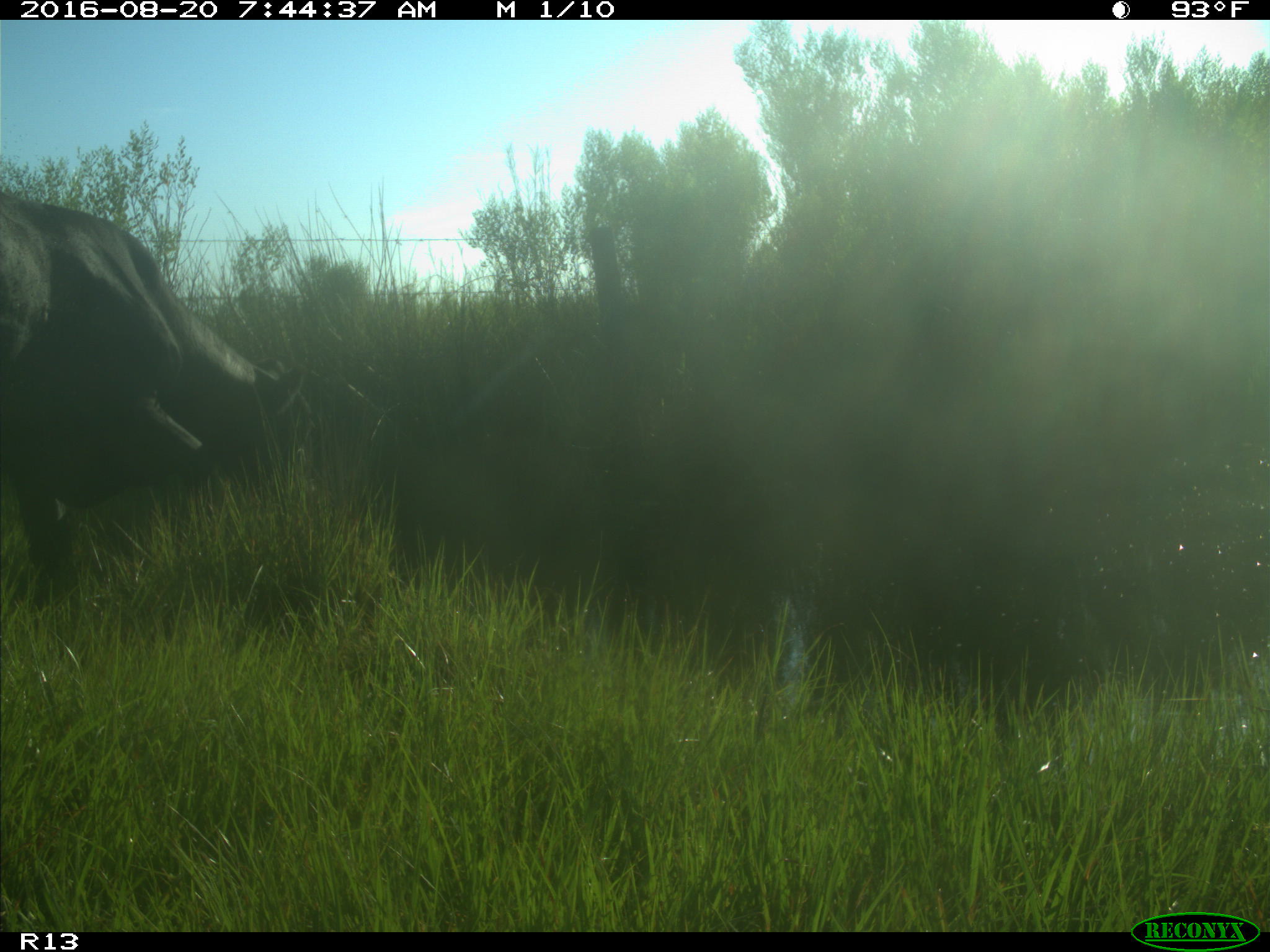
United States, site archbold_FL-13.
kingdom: Animalia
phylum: Chordata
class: Mammalia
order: Artiodactyla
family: Bovidae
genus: Bos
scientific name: Bos taurus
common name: domestic cow